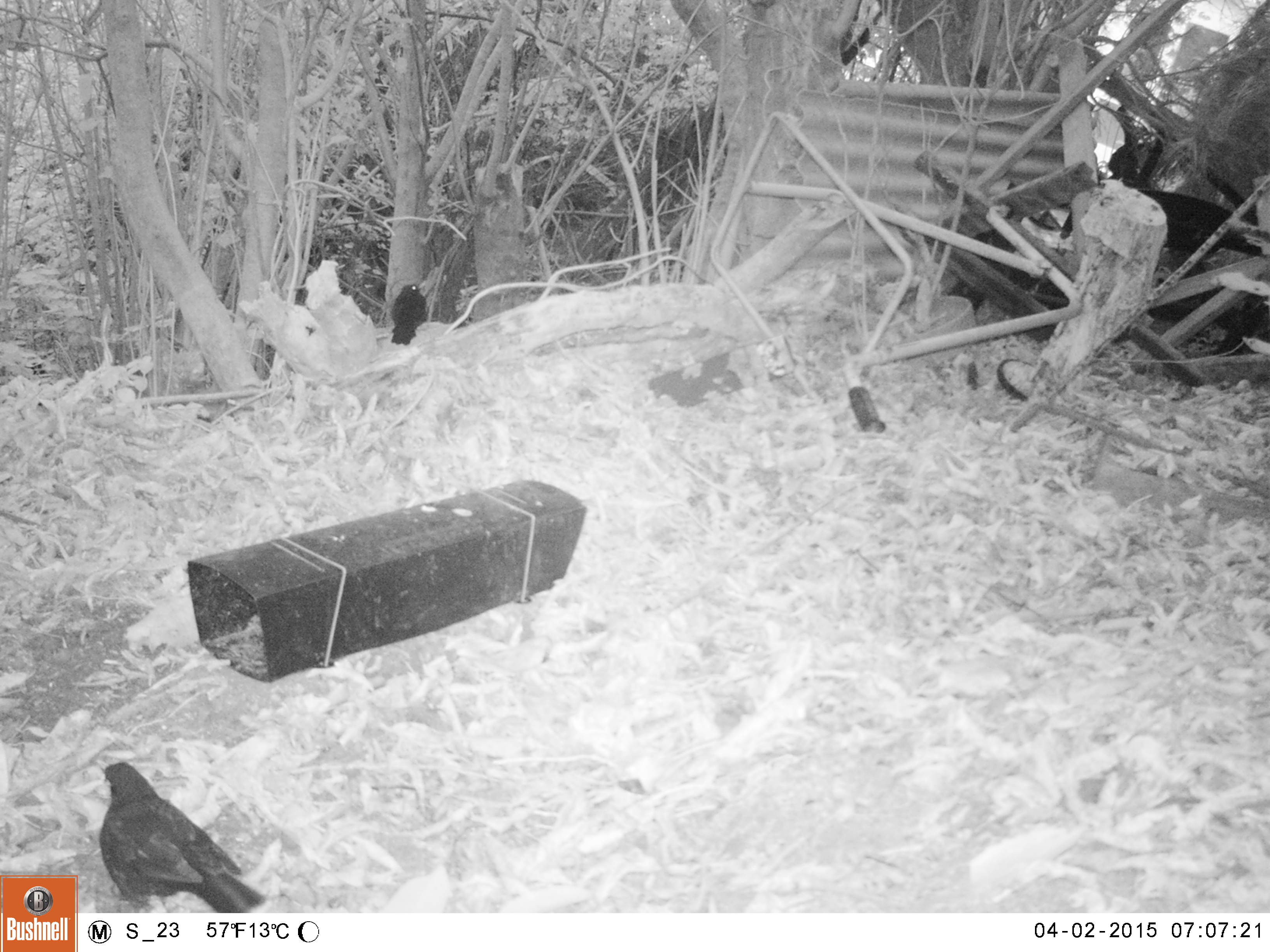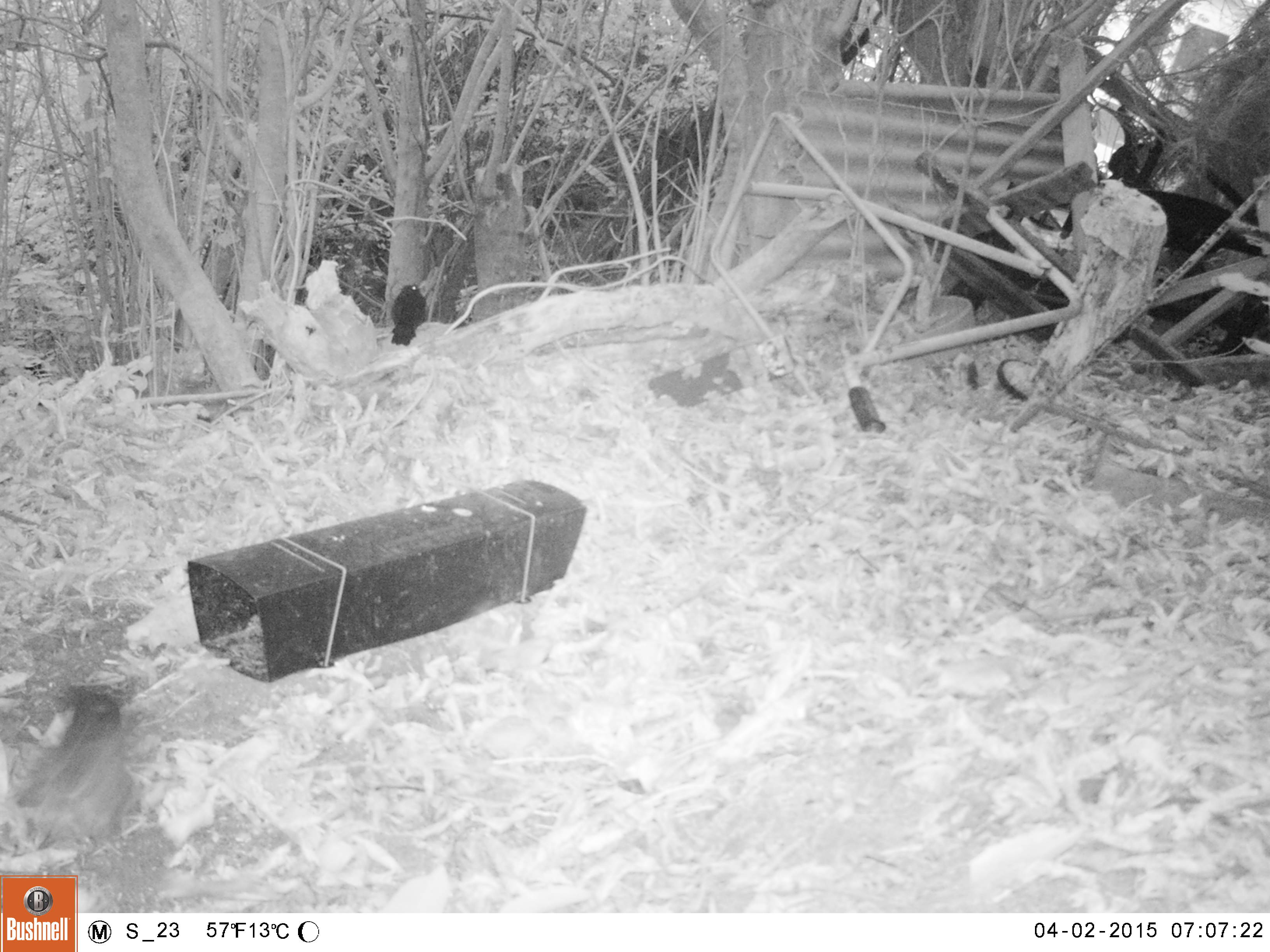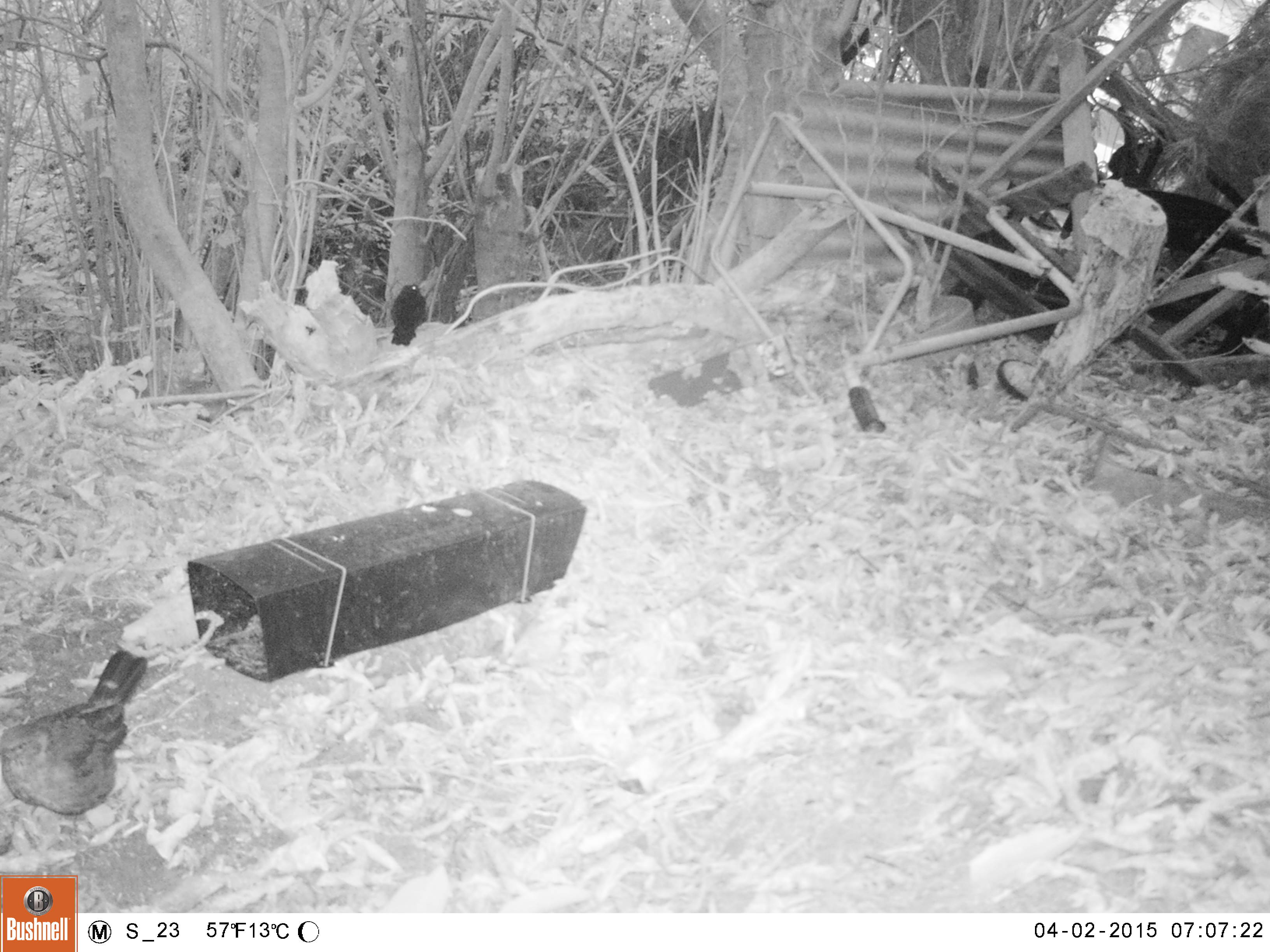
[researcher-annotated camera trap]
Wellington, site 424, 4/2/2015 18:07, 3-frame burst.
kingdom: Animalia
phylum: Chordata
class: Aves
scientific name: Aves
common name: bird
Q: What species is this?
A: Bird (Aves).